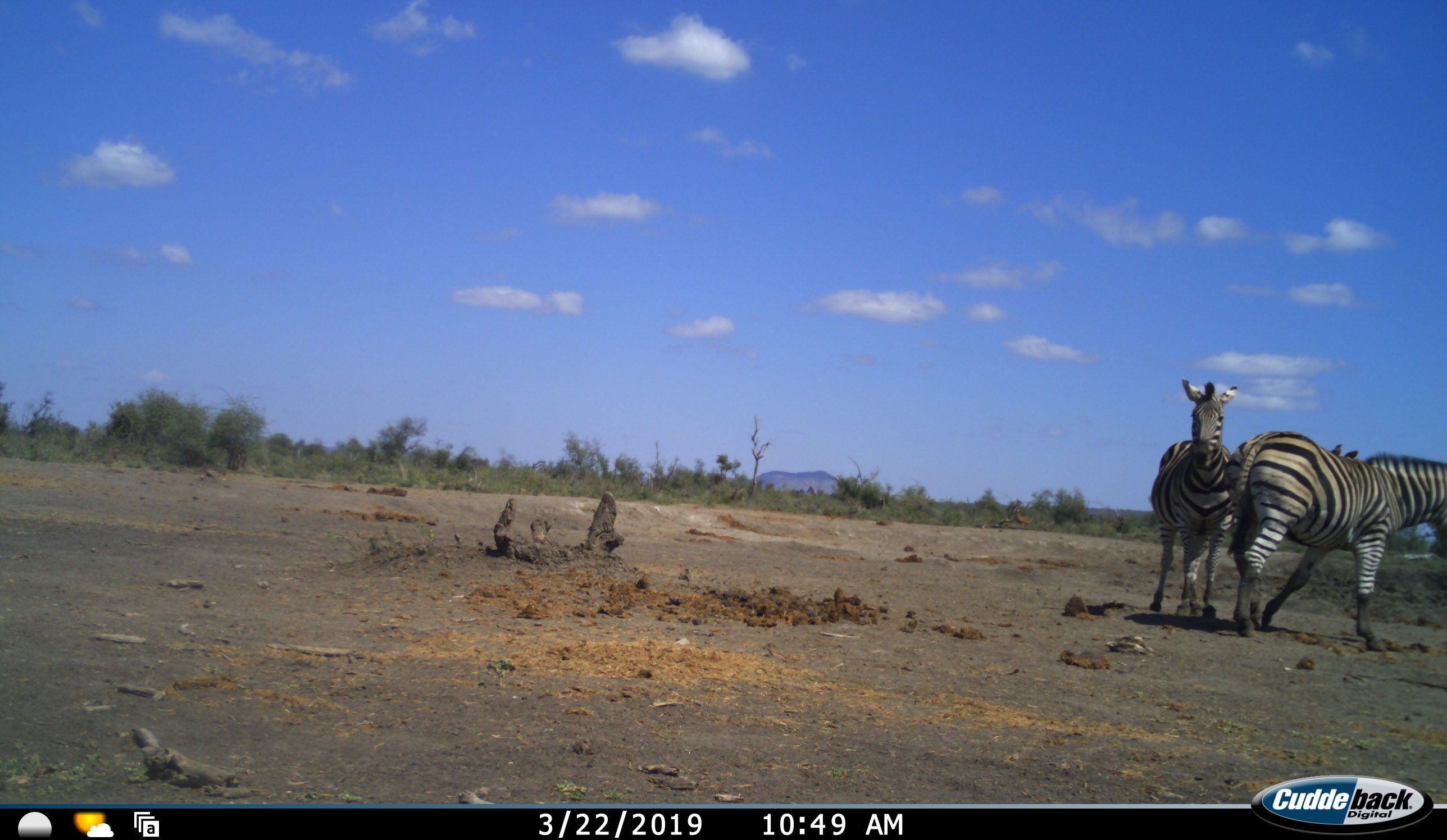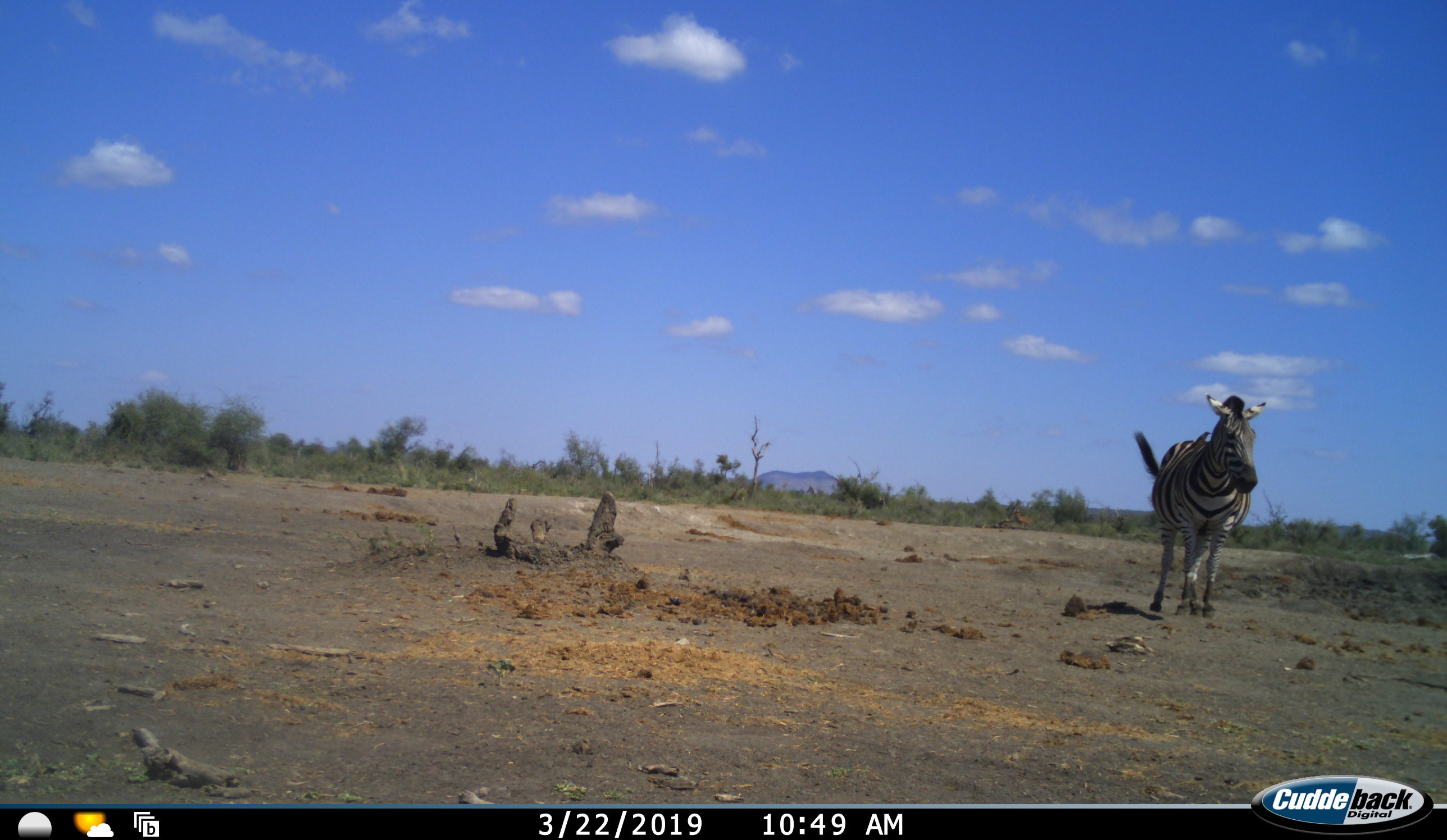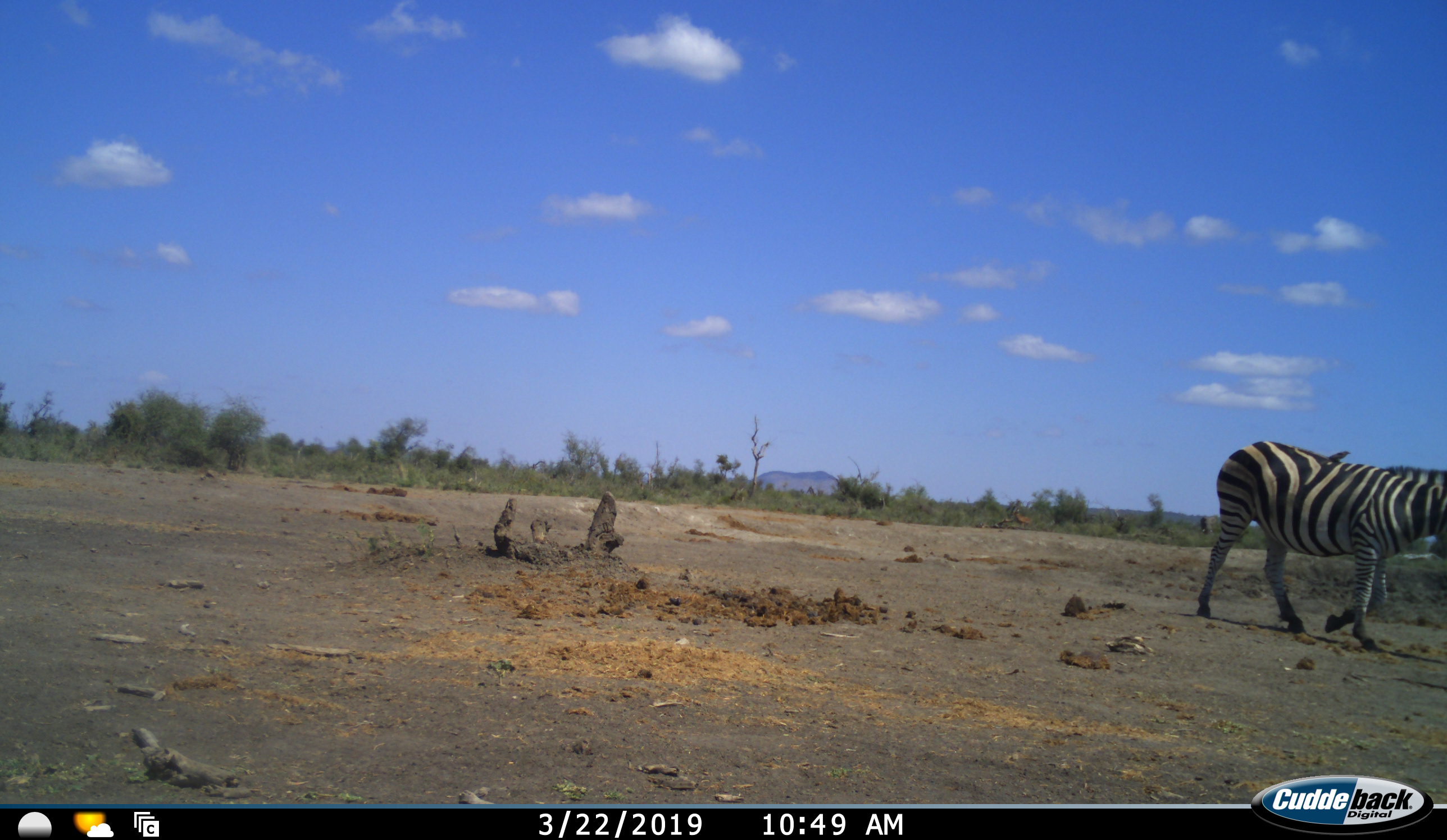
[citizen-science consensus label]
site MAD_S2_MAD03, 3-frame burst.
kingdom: Animalia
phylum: Chordata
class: Mammalia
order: Perissodactyla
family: Equidae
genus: Equus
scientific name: Equus quagga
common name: plains zebra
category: zebraplains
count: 2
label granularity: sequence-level